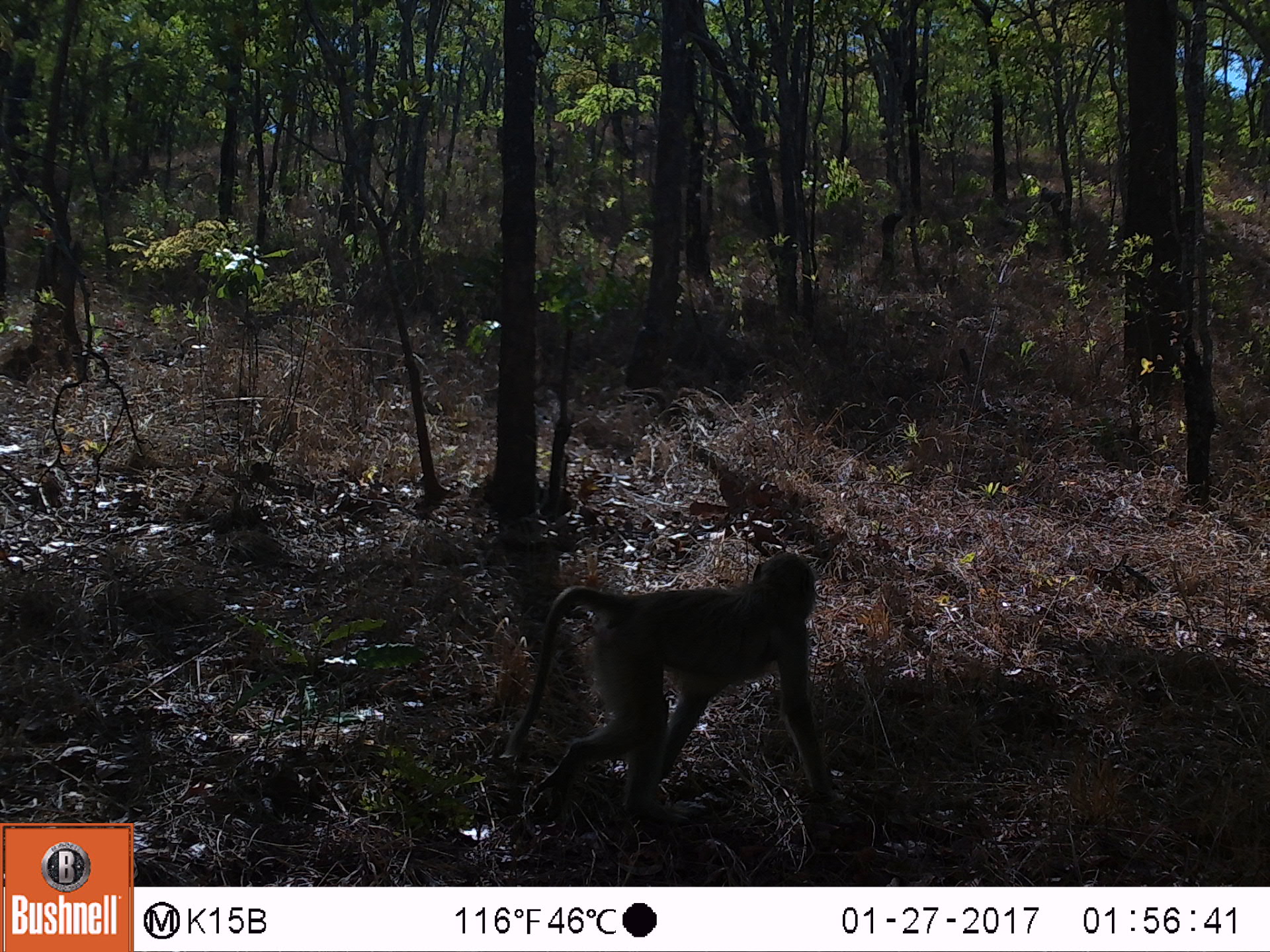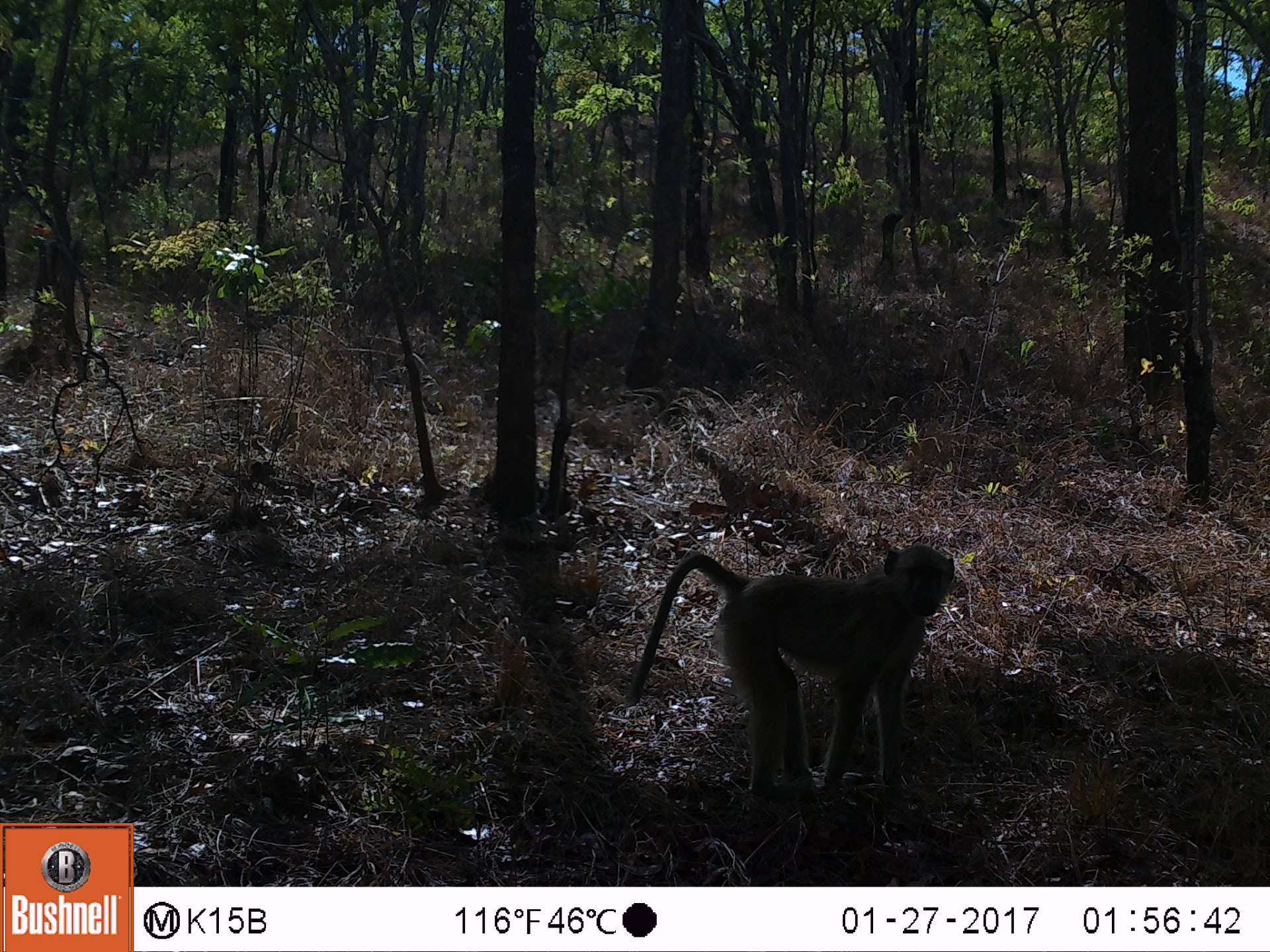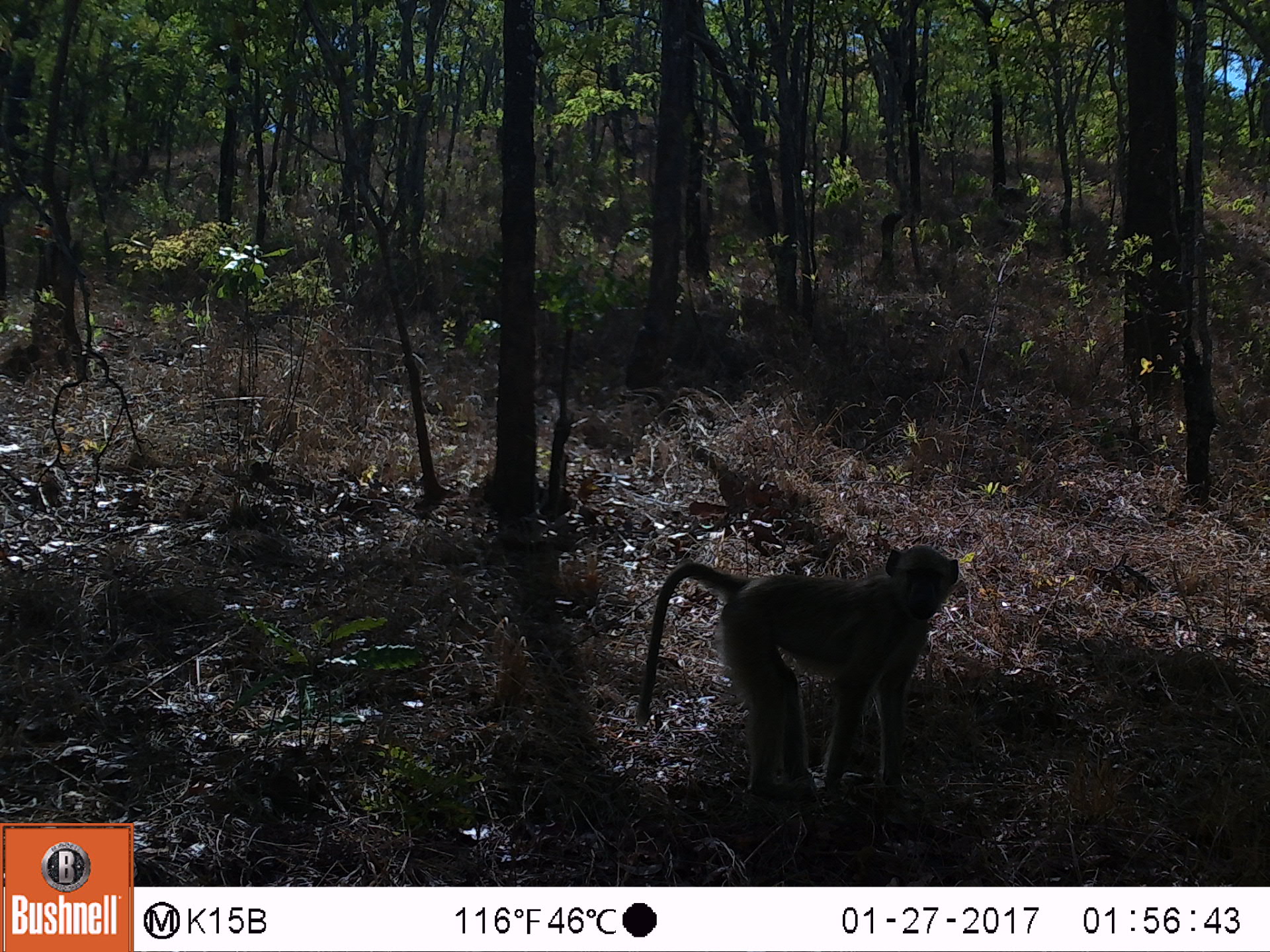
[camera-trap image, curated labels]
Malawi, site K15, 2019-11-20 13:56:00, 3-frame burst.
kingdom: Animalia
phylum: Chordata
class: Mammalia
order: Primates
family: Cercopithecidae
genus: Papio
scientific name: Papio cynocephalus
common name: yellow baboon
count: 1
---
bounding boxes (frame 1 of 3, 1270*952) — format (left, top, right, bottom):
yellow baboon: (502, 550, 830, 818)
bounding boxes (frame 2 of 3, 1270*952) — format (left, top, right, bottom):
yellow baboon: (629, 538, 956, 804)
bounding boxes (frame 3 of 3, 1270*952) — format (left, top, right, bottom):
yellow baboon: (629, 542, 964, 792)